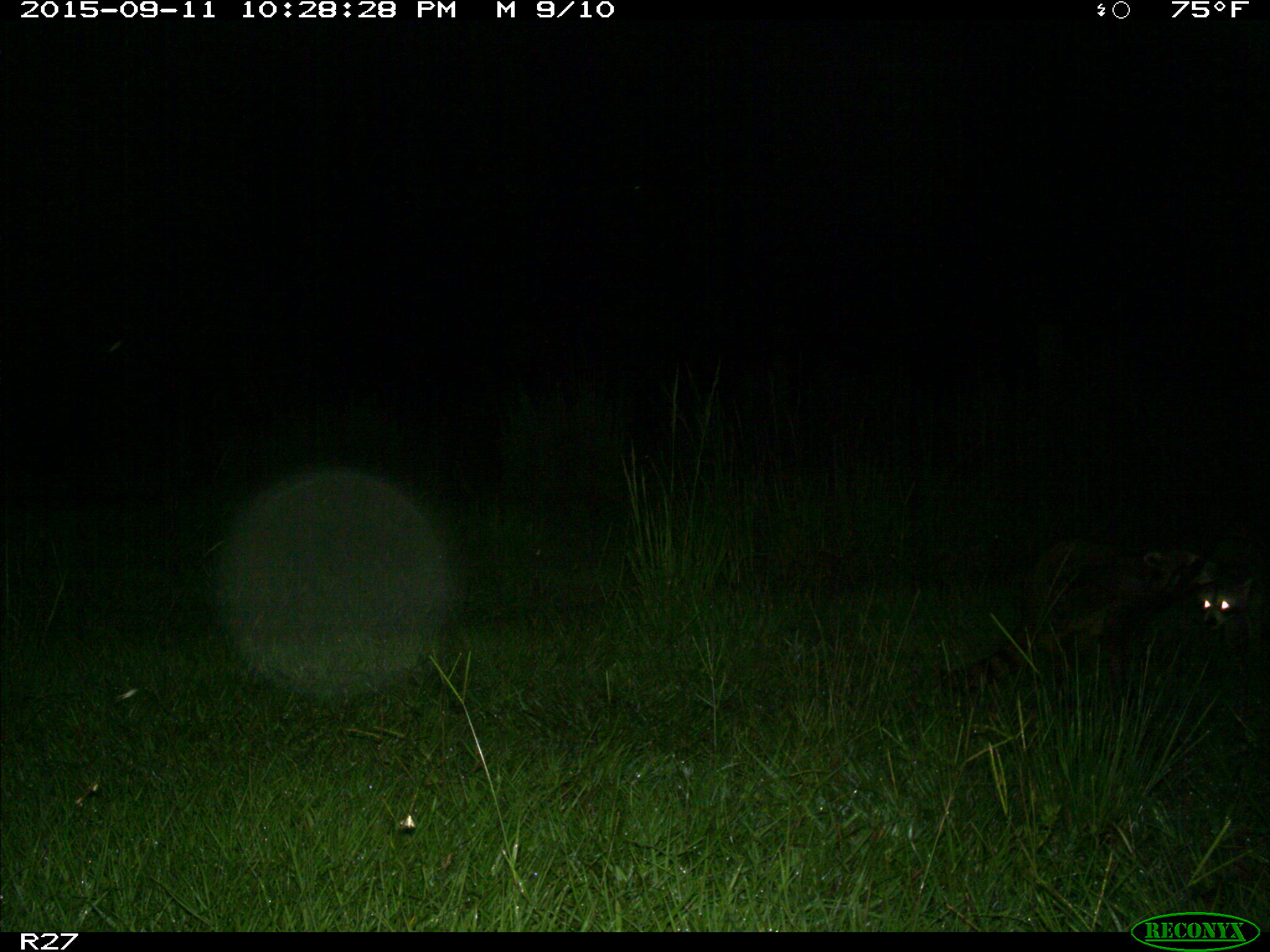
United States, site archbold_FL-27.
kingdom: Animalia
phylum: Chordata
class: Mammalia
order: Carnivora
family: Procyonidae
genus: Procyon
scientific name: Procyon lotor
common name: common raccoon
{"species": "Procyon lotor (common raccoon)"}